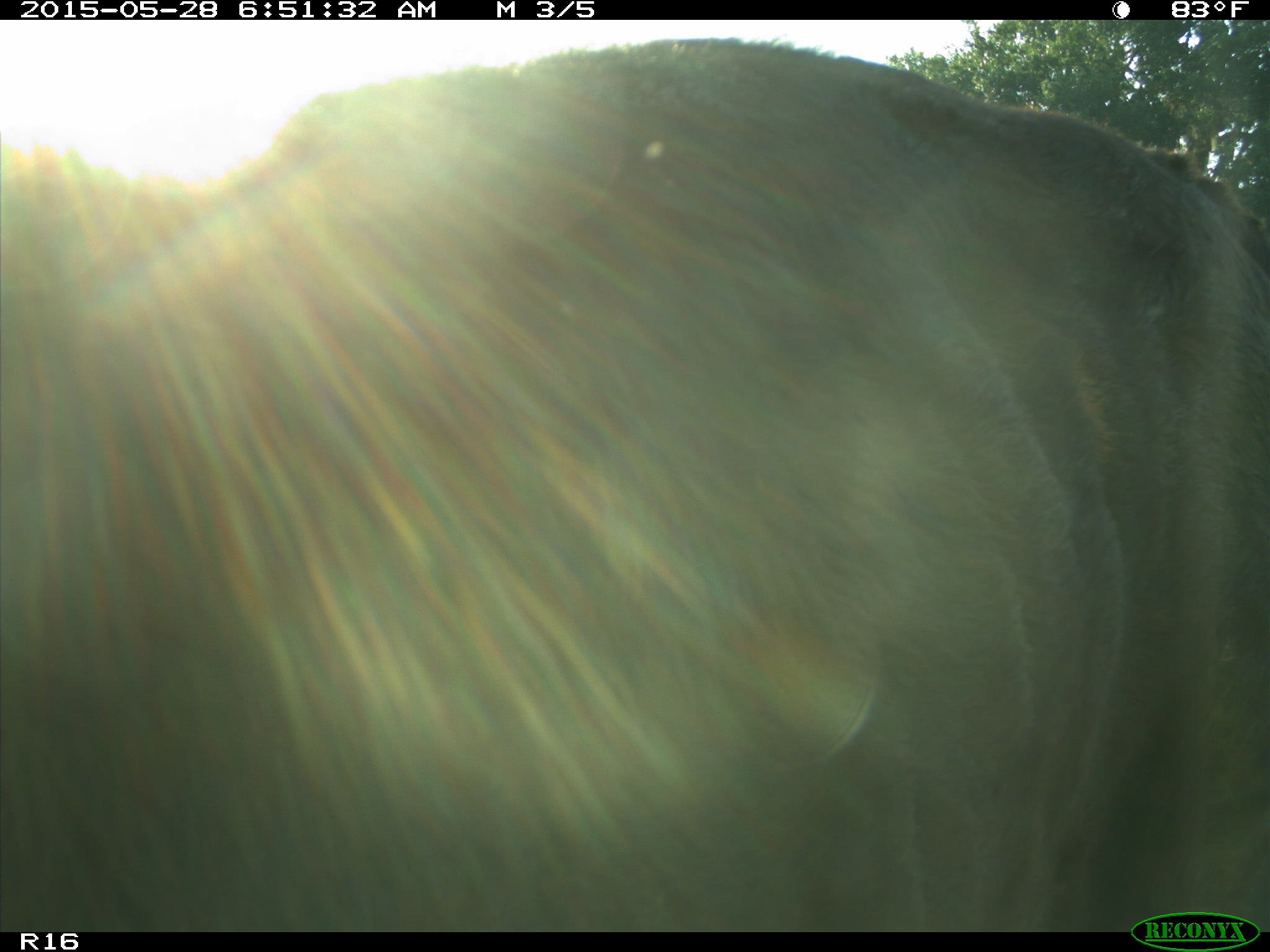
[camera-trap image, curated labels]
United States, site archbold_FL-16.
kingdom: Animalia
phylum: Chordata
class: Mammalia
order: Artiodactyla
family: Bovidae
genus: Bos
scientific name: Bos taurus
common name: domestic cow